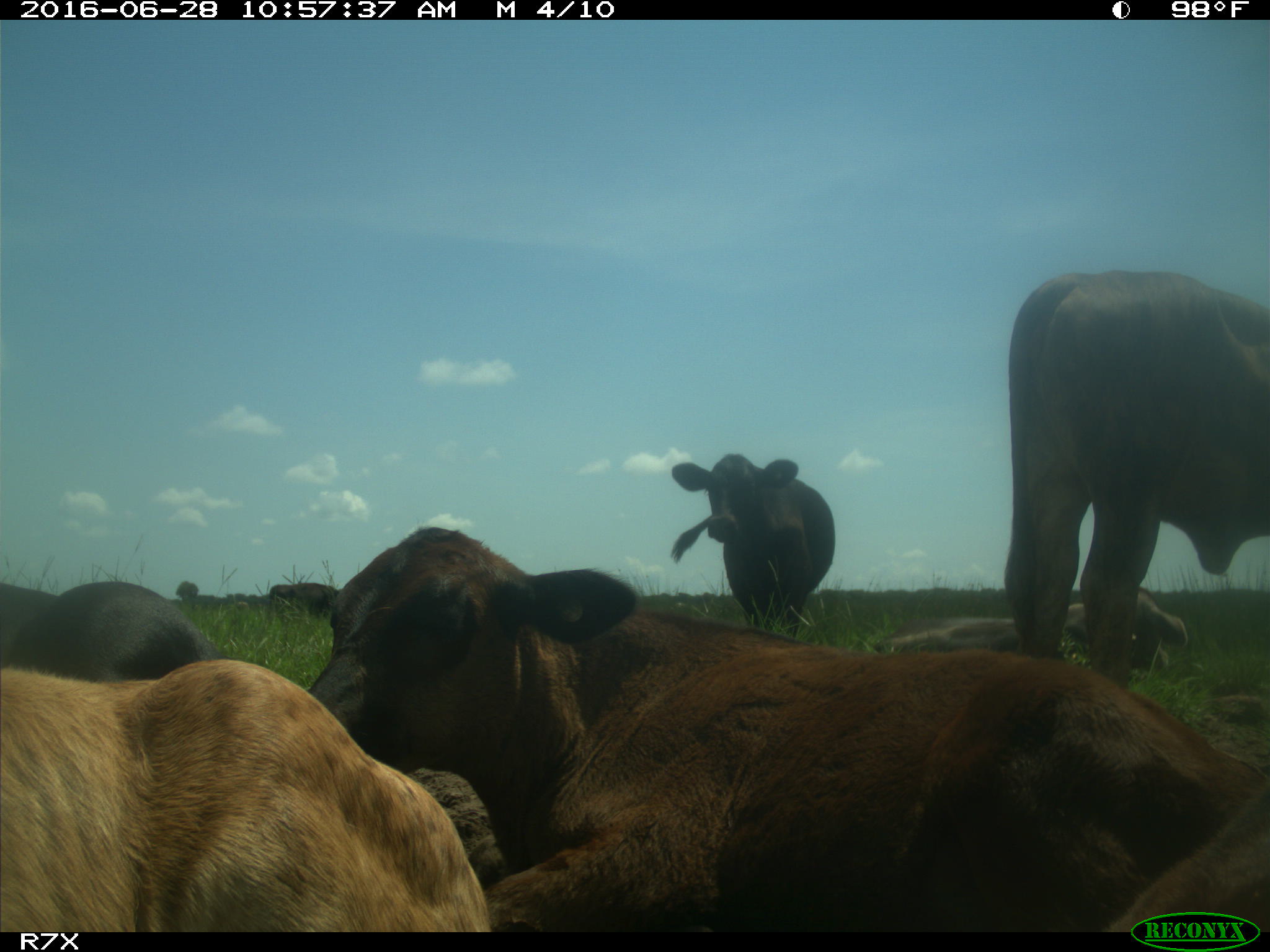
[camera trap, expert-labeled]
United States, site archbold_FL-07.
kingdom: Animalia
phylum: Chordata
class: Mammalia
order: Artiodactyla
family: Bovidae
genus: Bos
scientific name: Bos taurus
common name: domestic cow